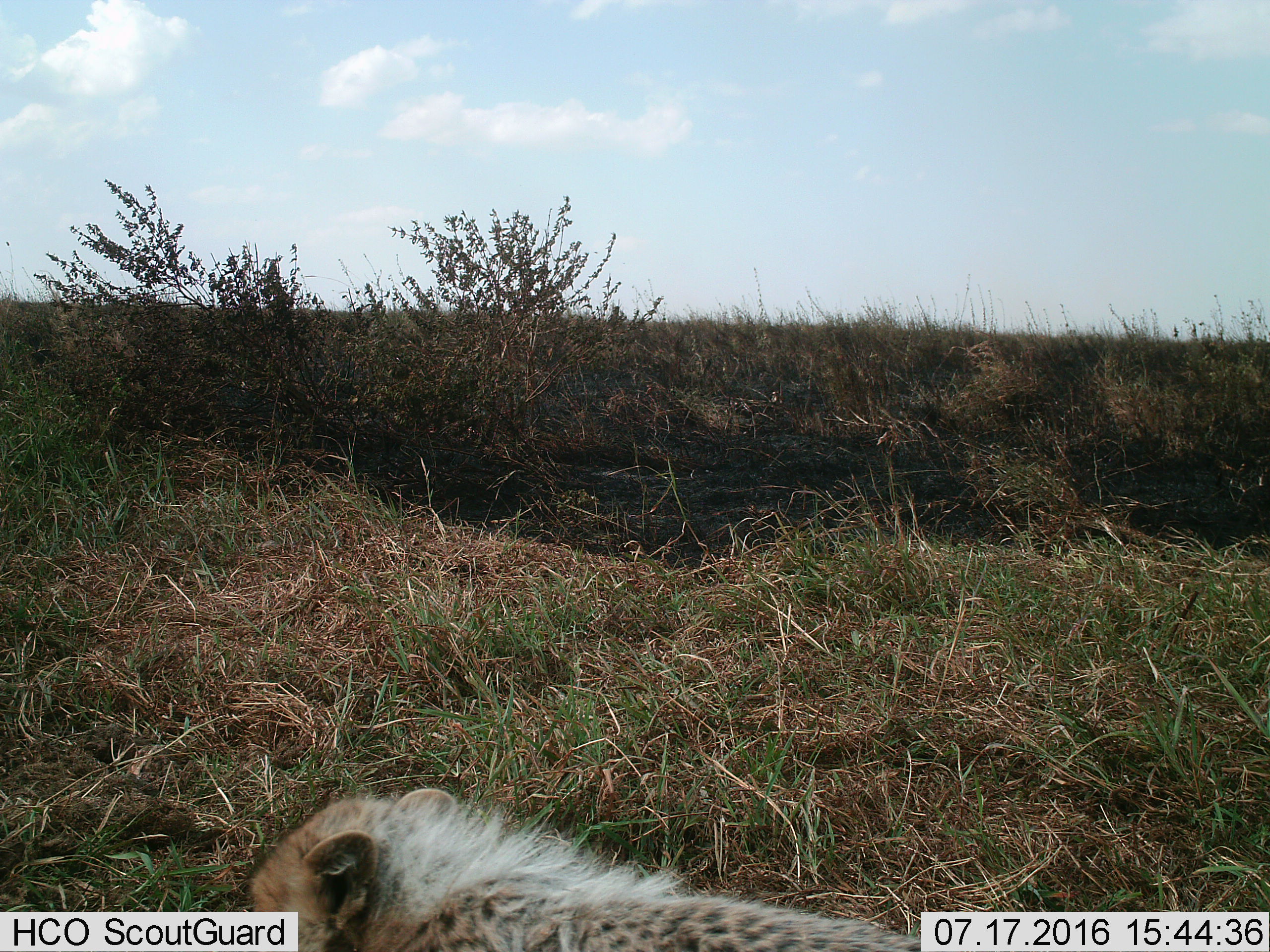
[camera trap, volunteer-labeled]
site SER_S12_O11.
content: unidentified animal